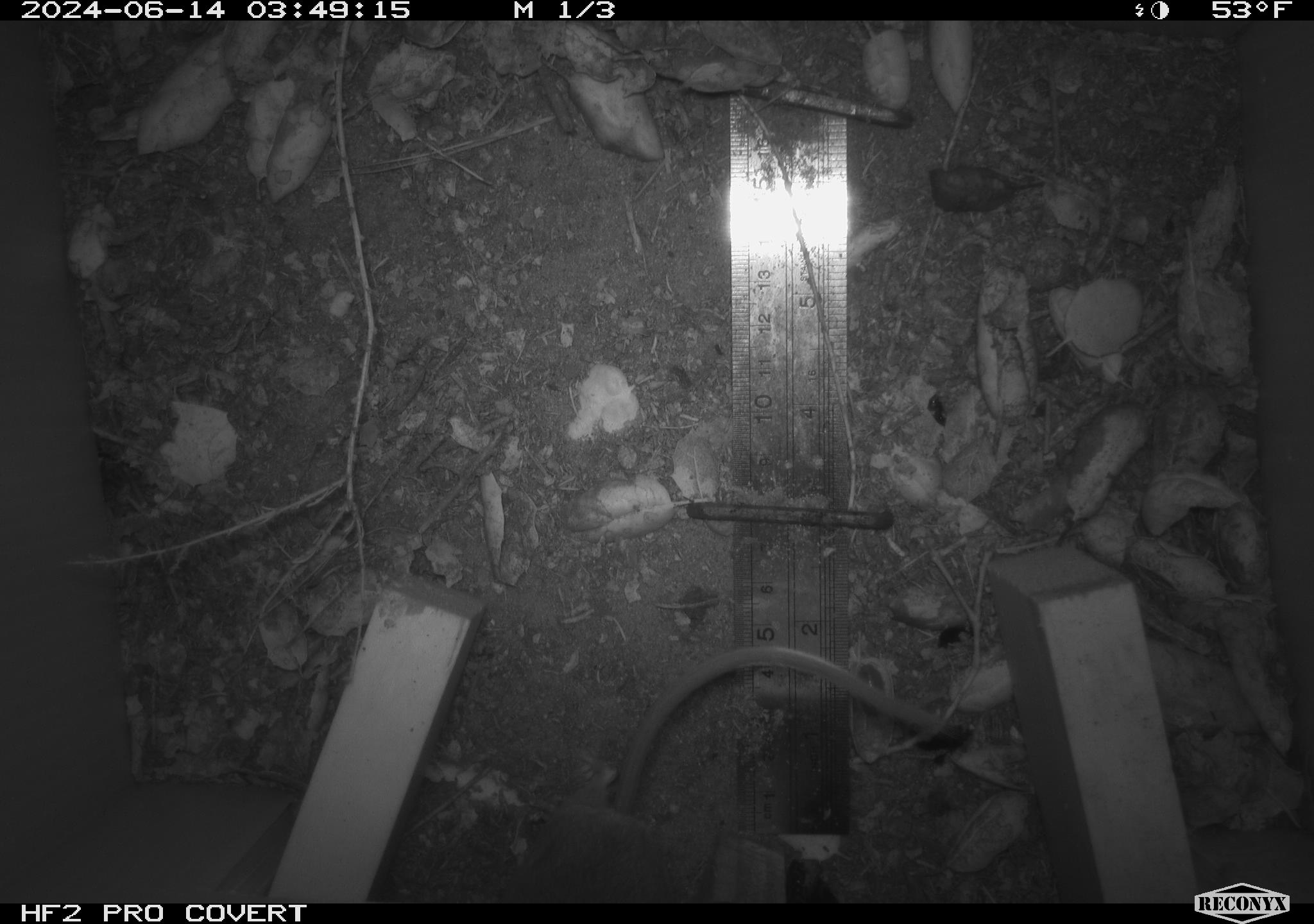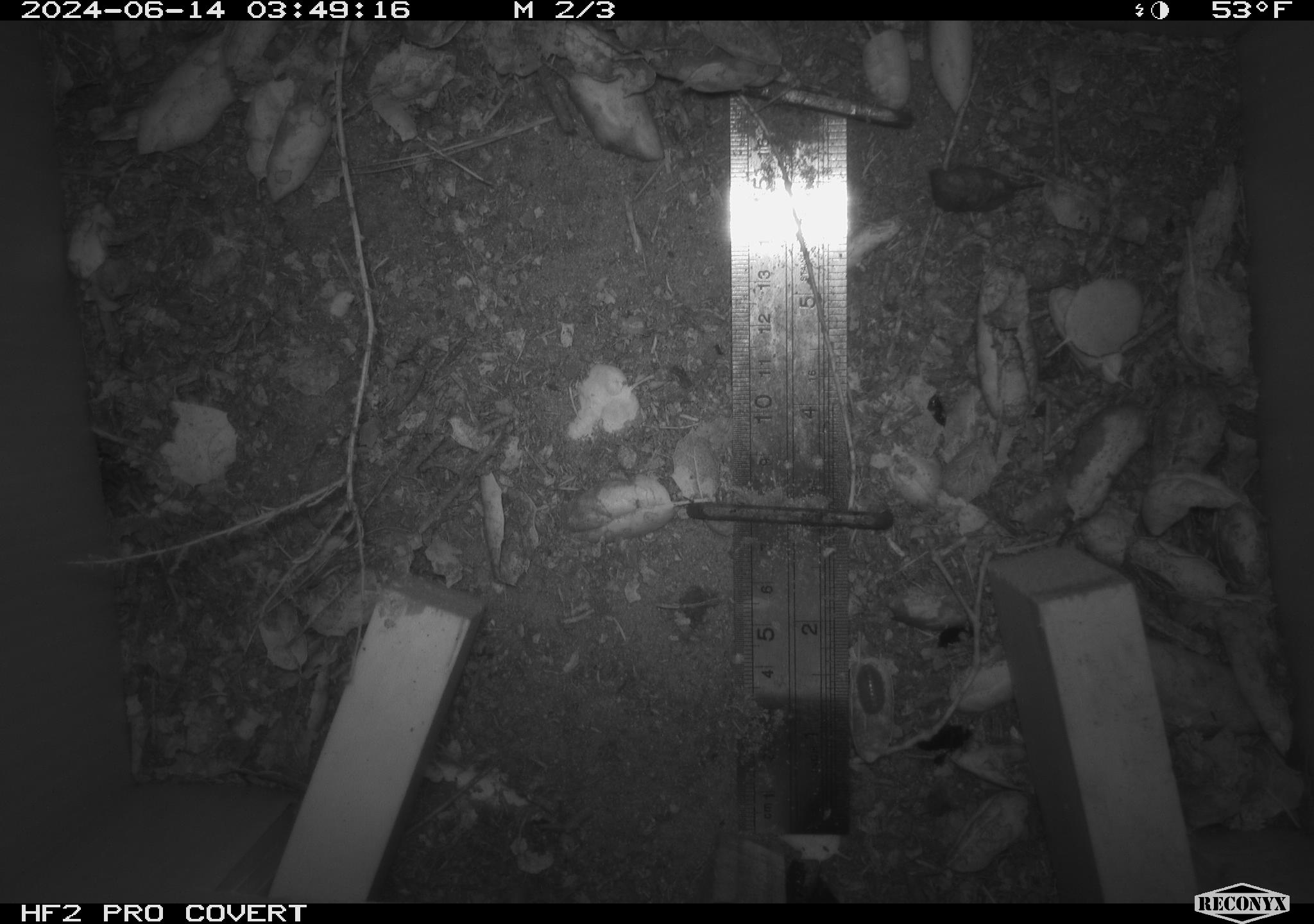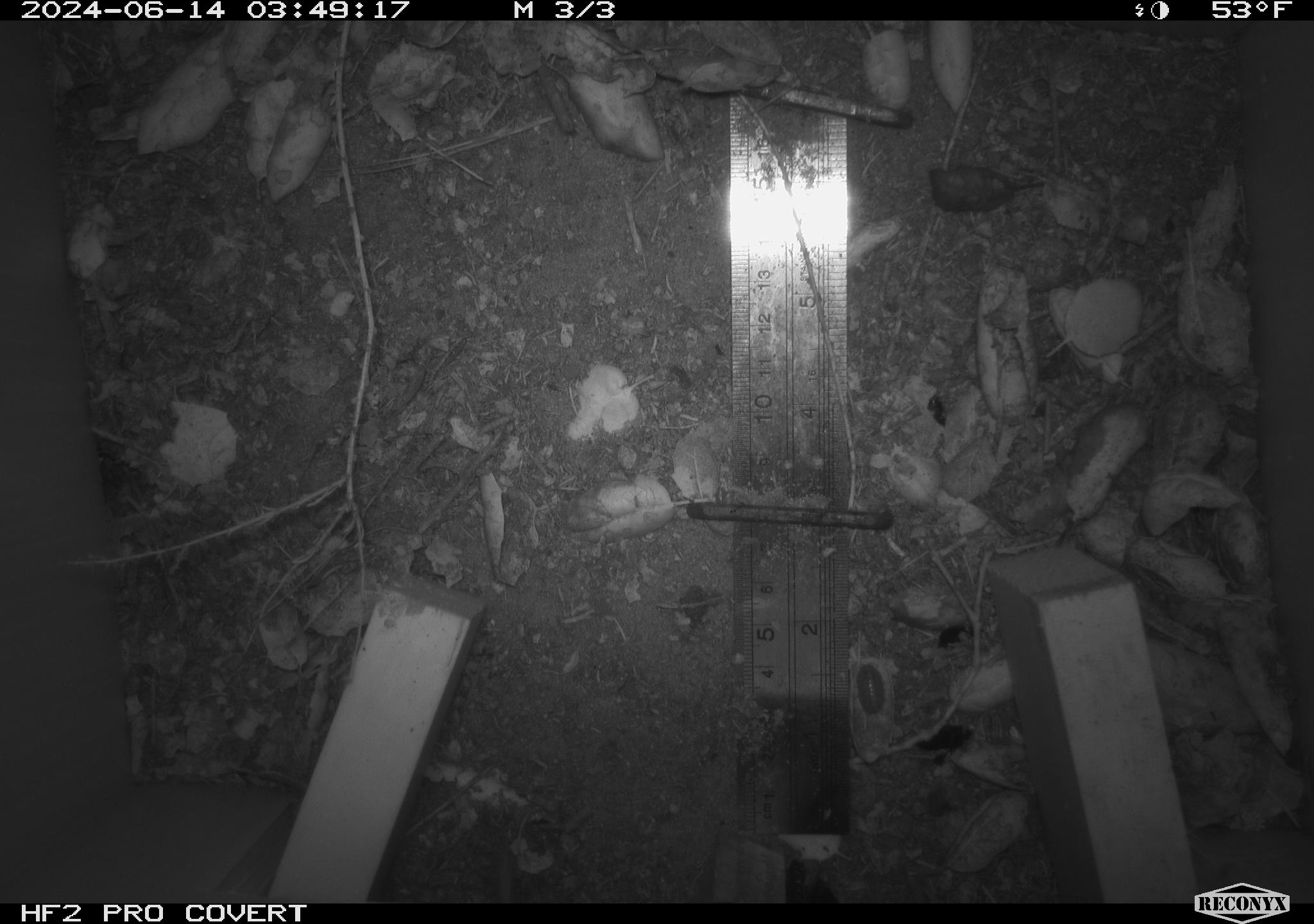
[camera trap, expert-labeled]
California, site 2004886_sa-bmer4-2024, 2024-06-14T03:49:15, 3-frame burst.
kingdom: Animalia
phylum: Chordata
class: Mammalia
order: Rodentia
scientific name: Rodentia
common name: woodrat or rat or mouse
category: woodrat or rat or mouse species